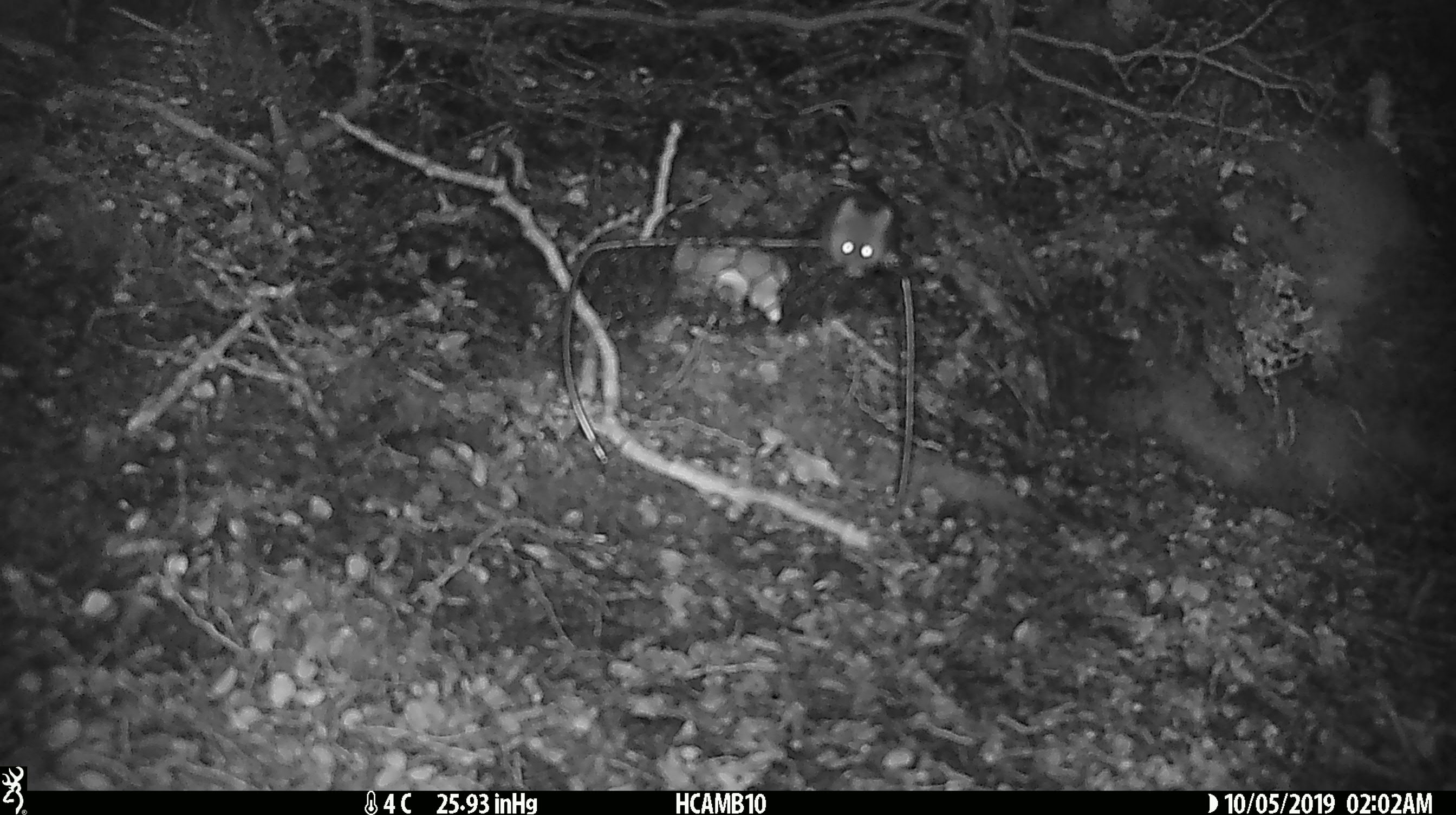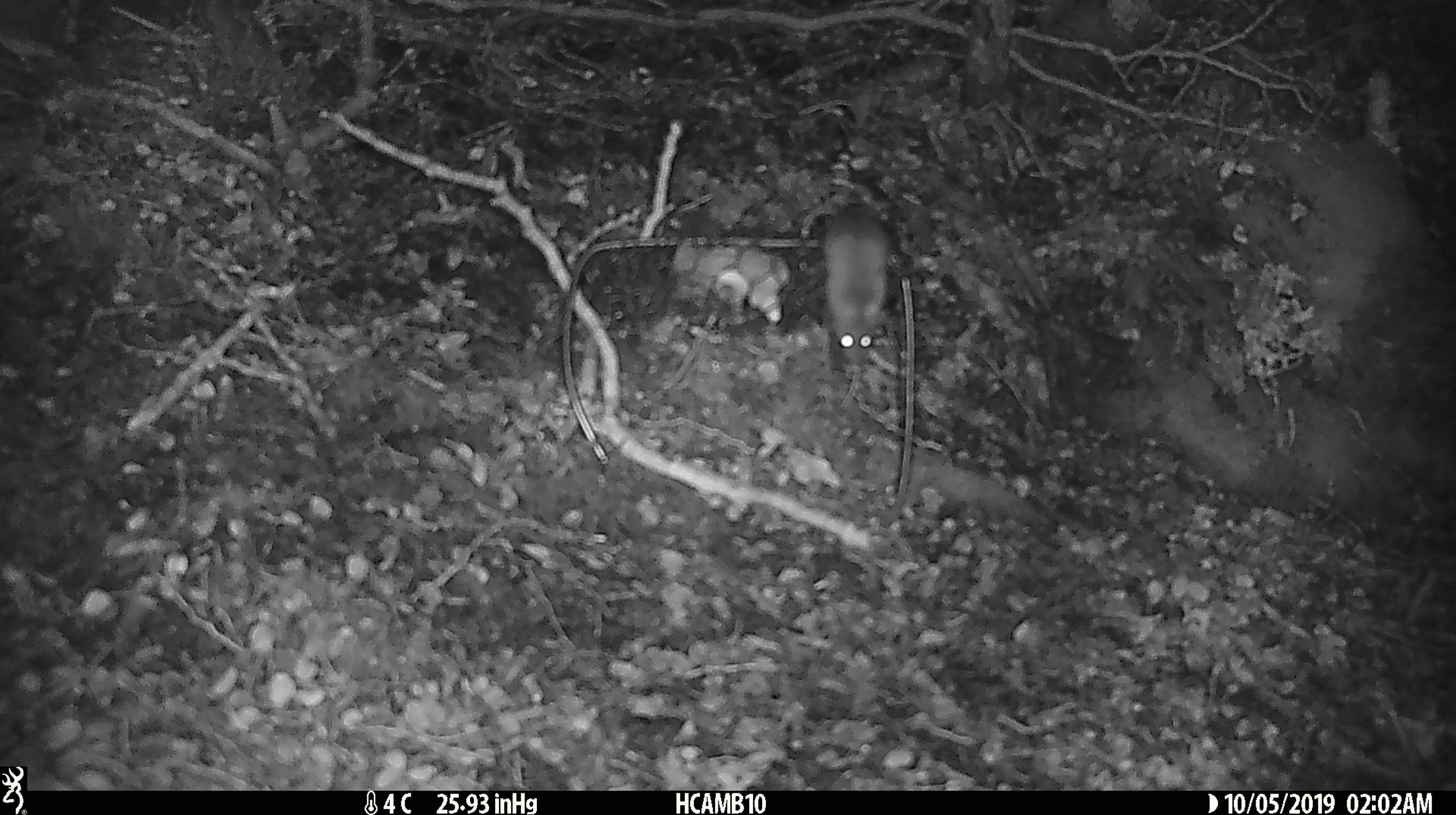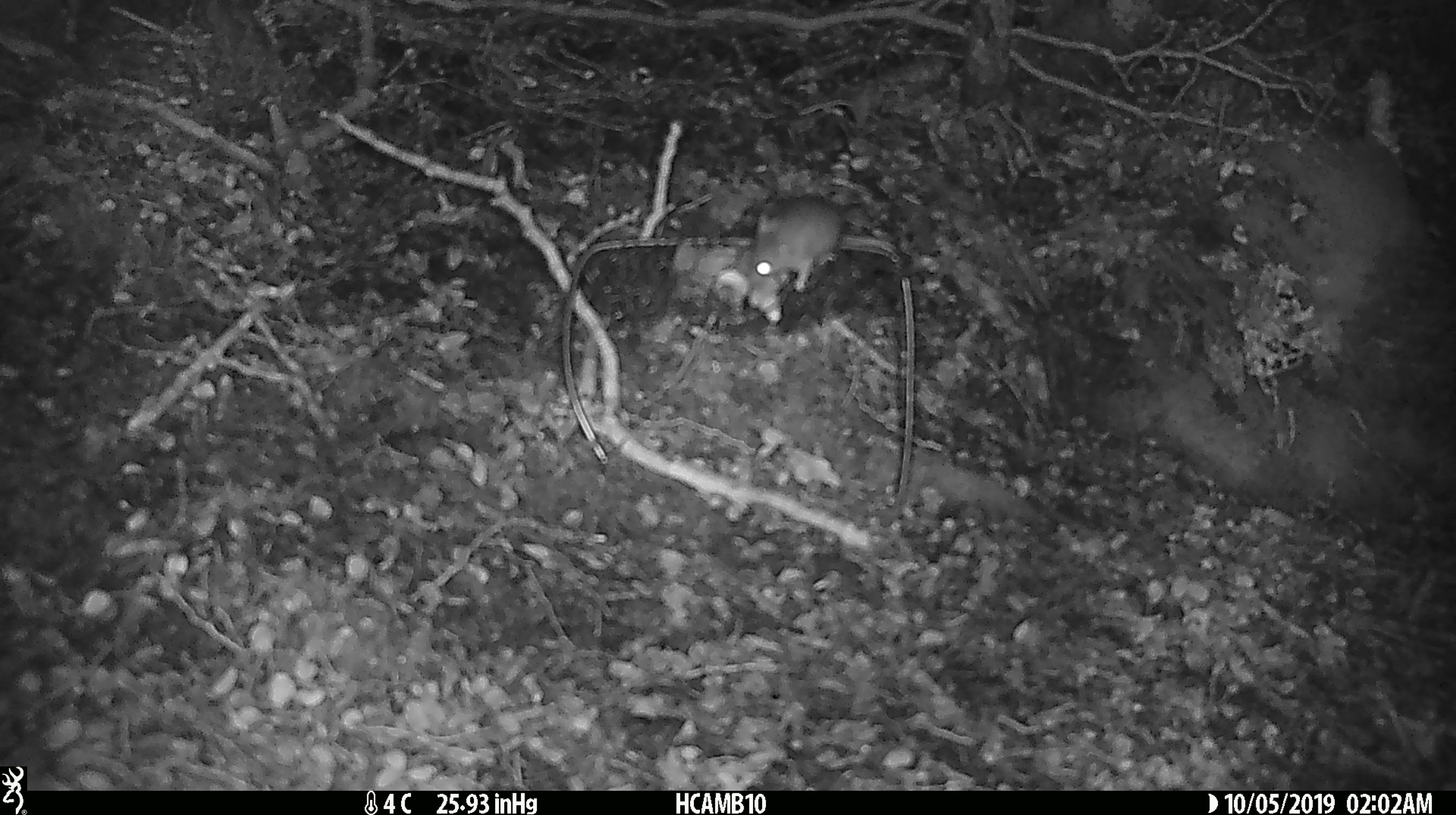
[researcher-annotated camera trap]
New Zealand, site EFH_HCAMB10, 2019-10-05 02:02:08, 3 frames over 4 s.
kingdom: Animalia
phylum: Chordata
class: Mammalia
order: Rodentia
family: Muridae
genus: Mus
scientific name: Mus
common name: mouse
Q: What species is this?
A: Mouse (Mus).